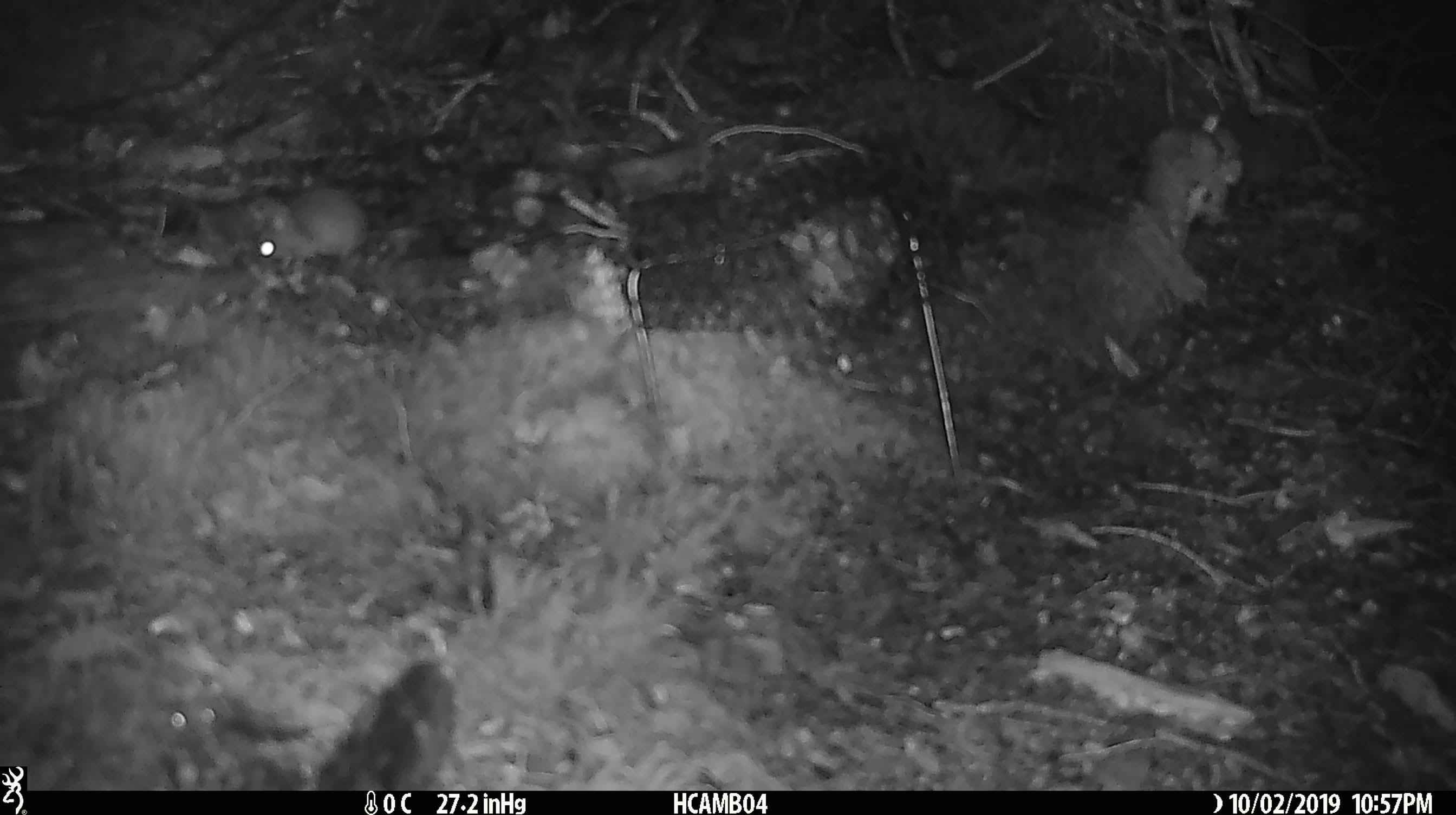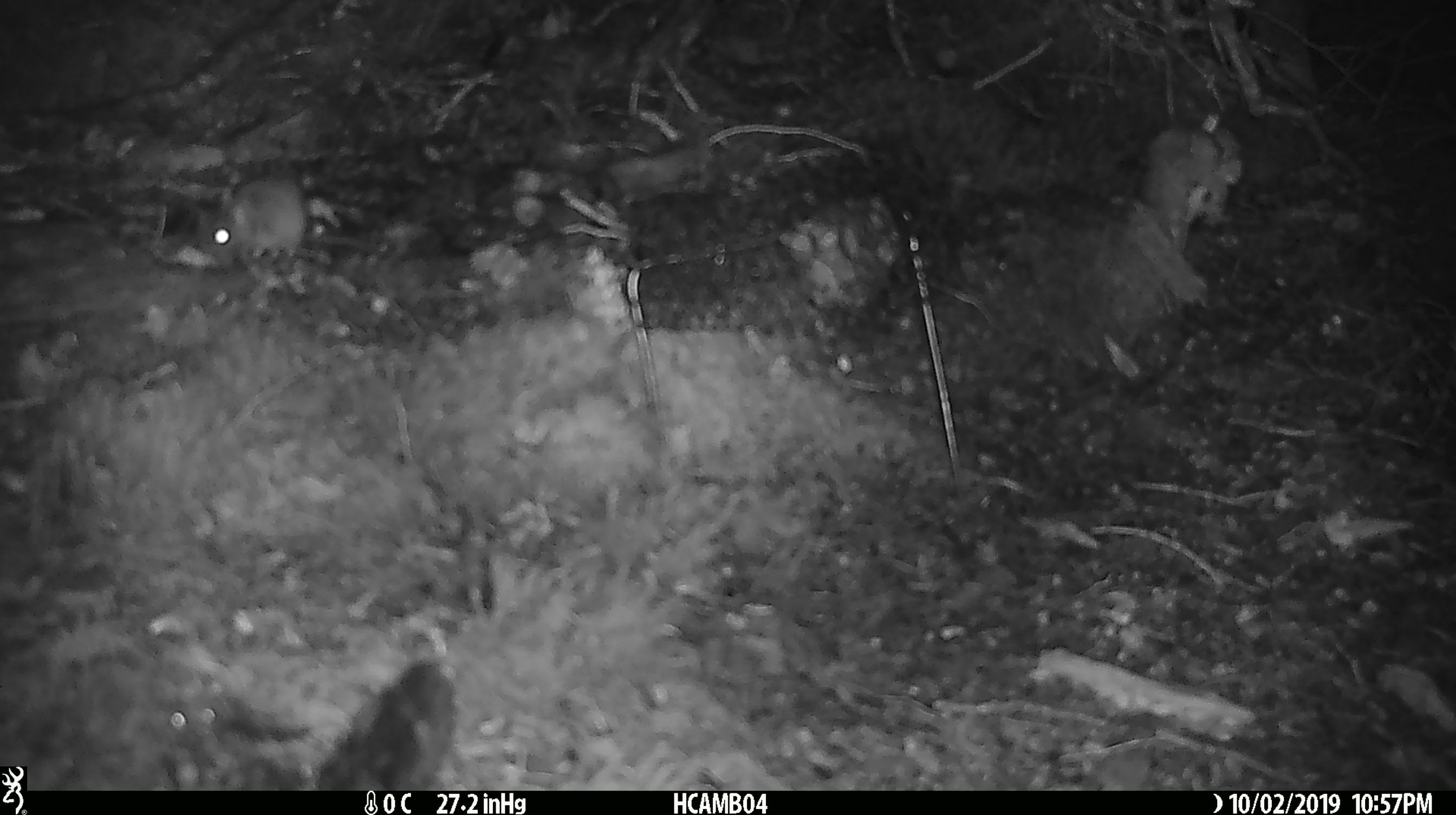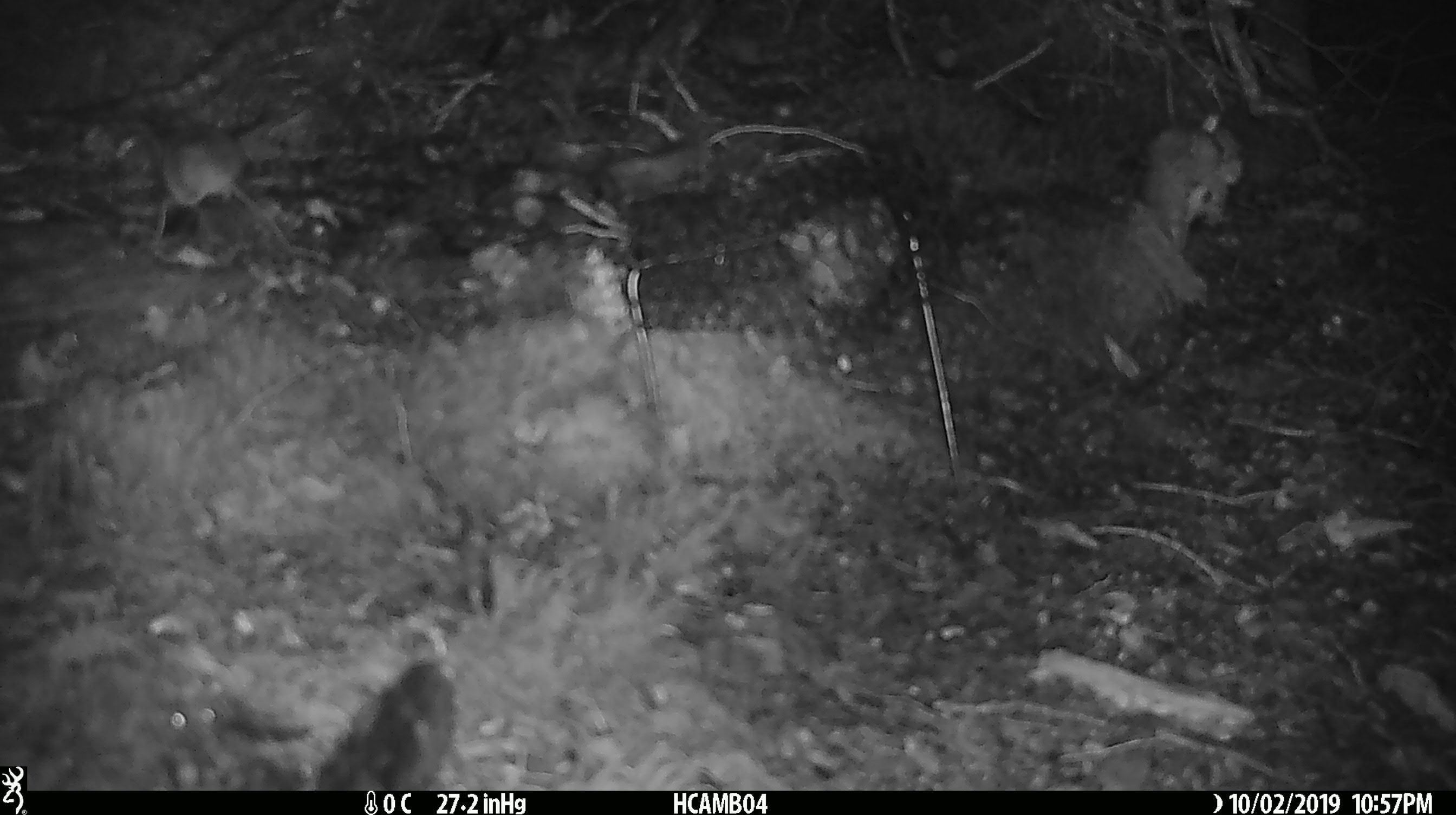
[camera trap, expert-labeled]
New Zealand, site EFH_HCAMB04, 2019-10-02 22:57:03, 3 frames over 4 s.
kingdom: Animalia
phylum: Chordata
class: Mammalia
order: Rodentia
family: Muridae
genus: Mus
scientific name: Mus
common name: mouse